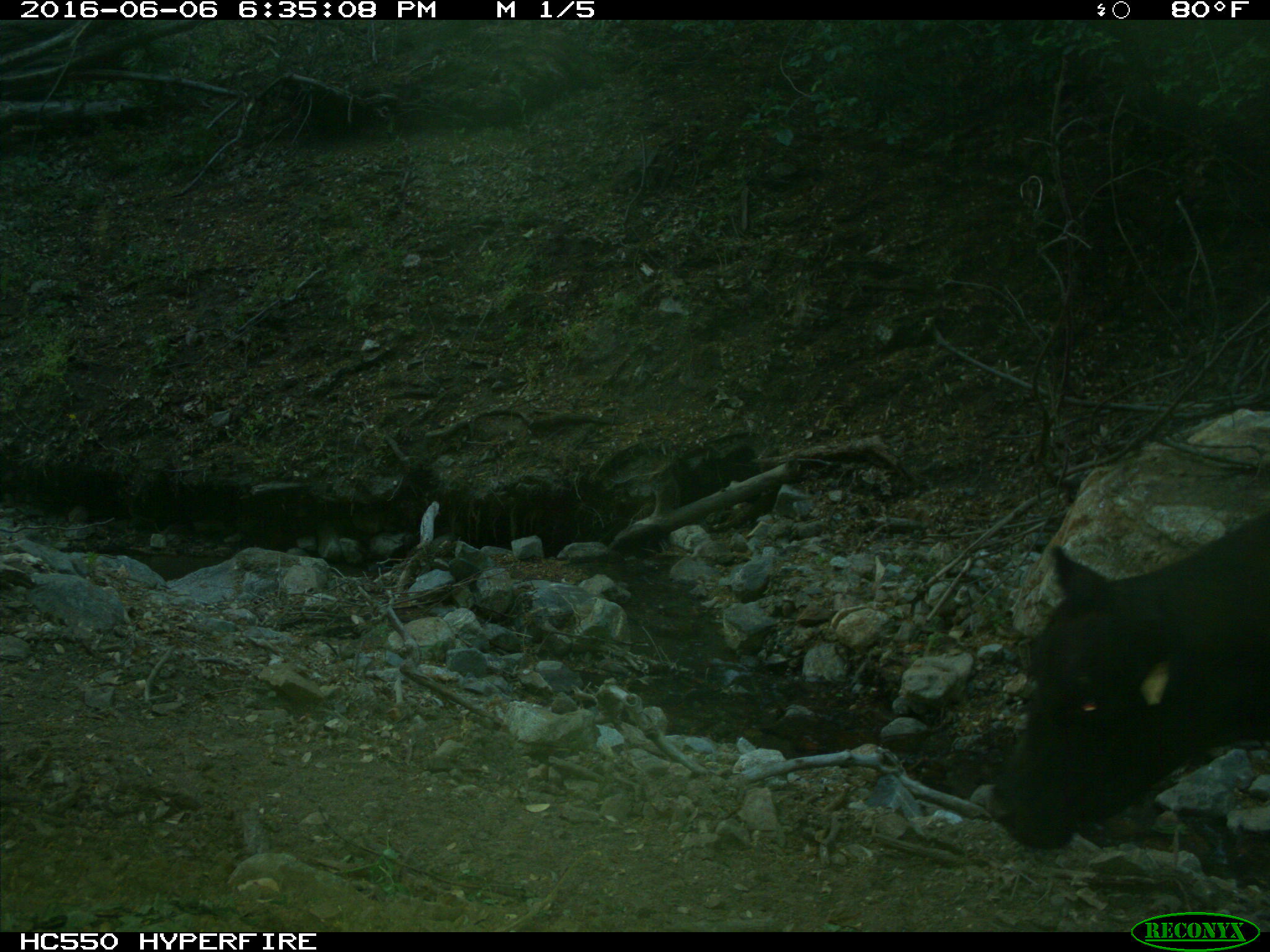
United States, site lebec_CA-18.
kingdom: Animalia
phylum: Chordata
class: Mammalia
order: Artiodactyla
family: Bovidae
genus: Bos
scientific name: Bos taurus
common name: domestic cow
Bos taurus (domestic cow).